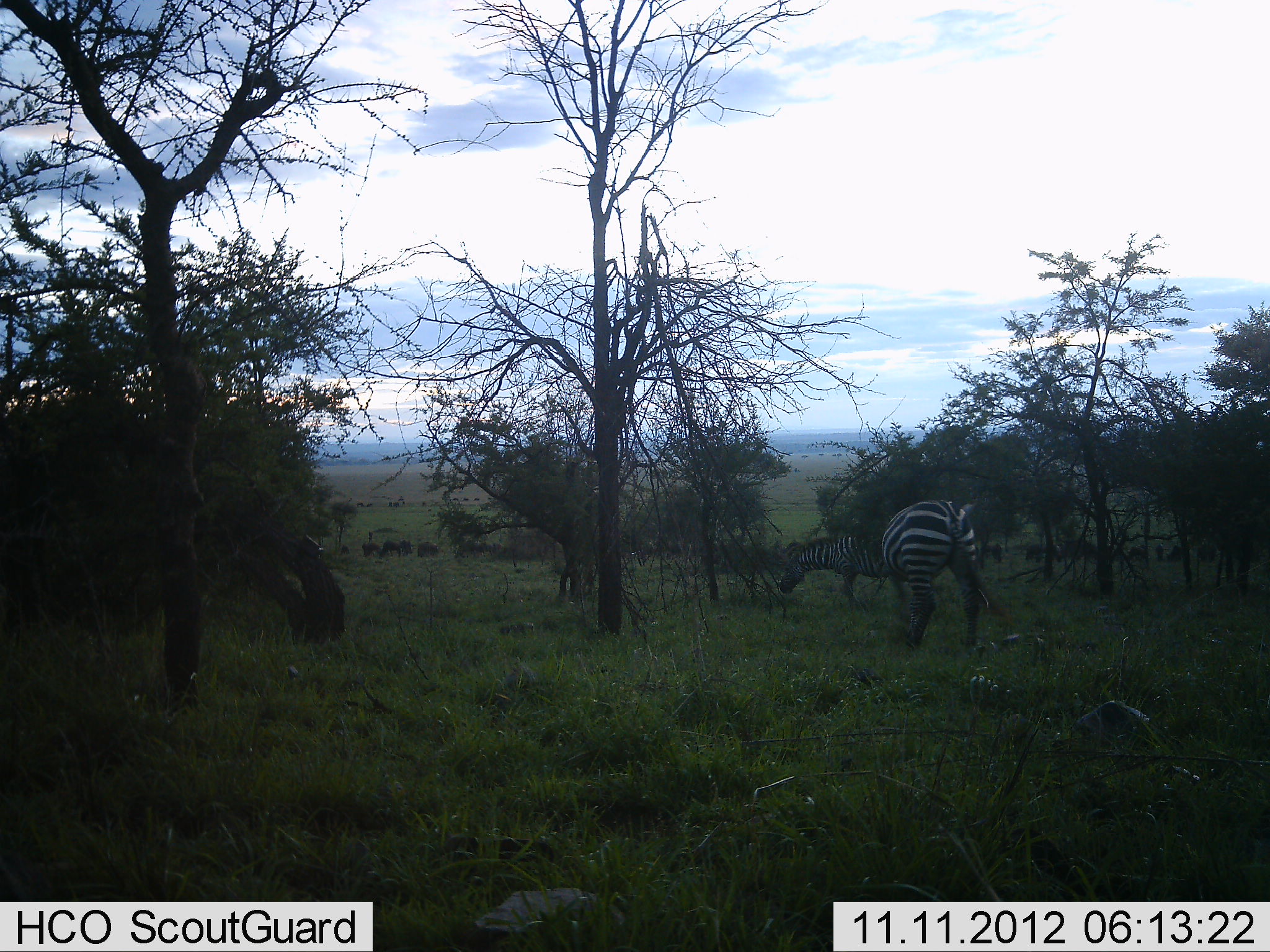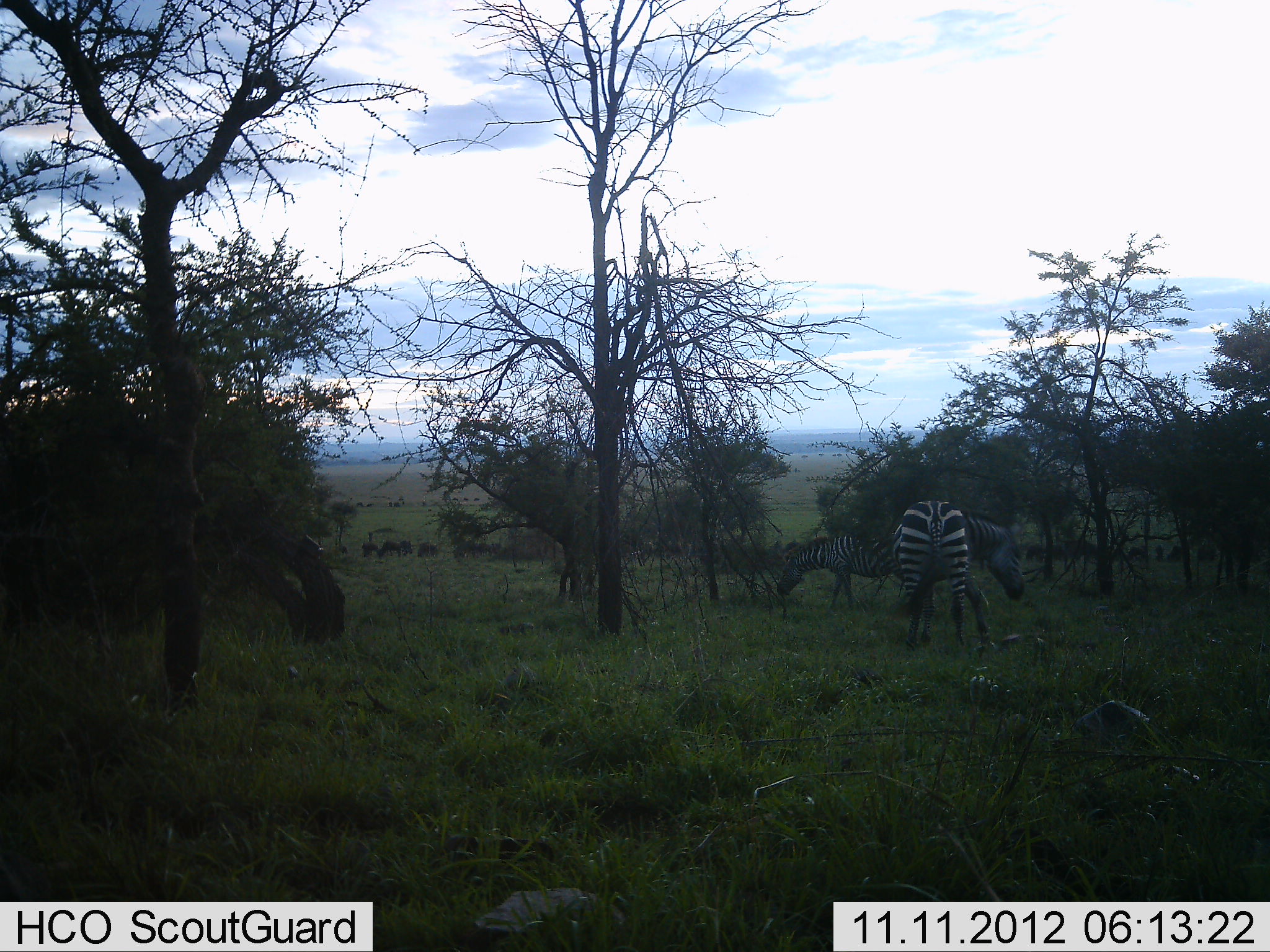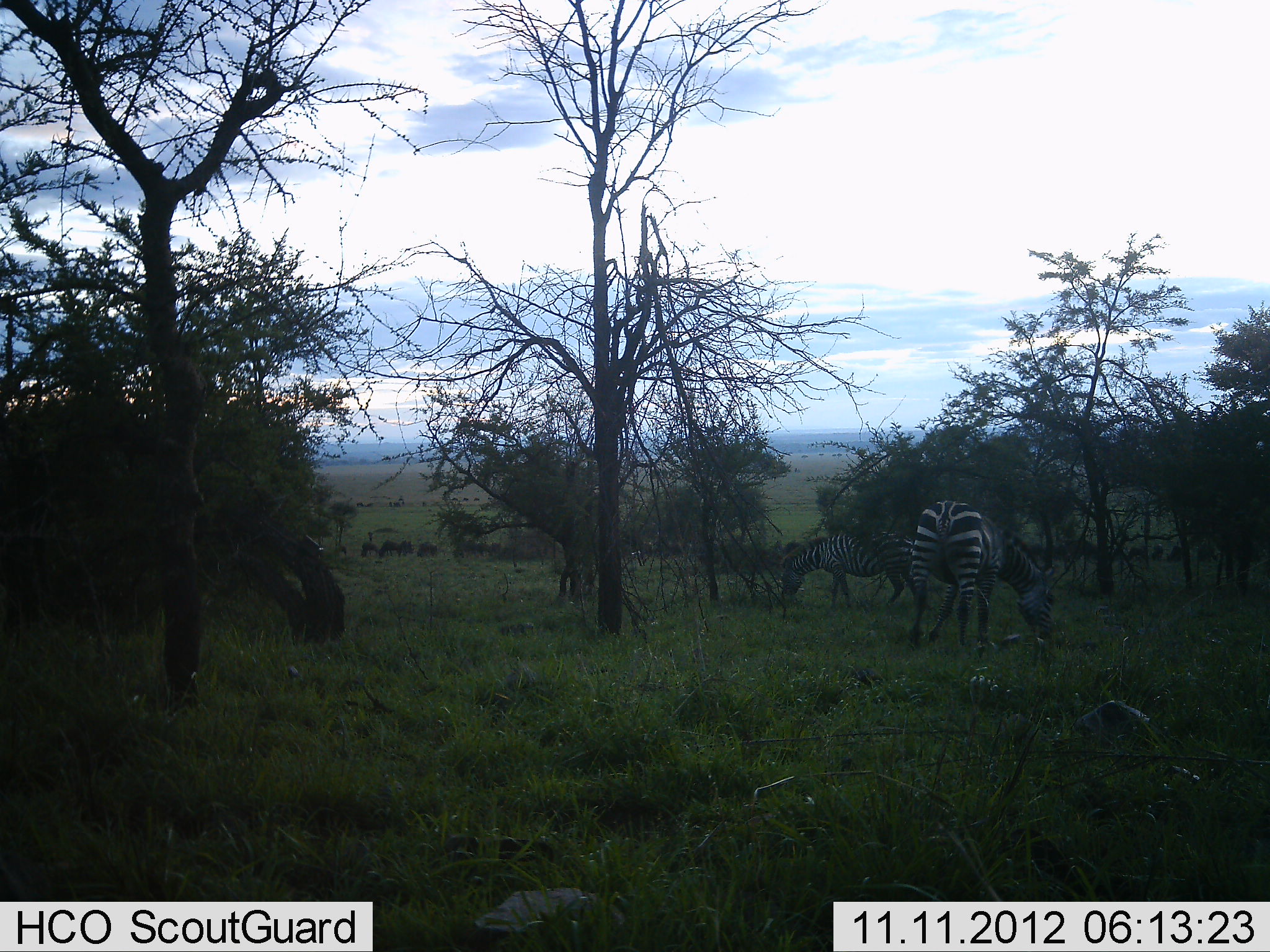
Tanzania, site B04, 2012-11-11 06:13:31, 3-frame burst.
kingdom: Animalia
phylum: Chordata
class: Mammalia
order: Perissodactyla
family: Equidae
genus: Equus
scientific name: Equus quagga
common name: plains zebra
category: zebra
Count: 2.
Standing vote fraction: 21%.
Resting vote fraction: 0%.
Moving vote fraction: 0%.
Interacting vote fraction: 0%.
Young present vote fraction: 0%.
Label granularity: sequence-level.